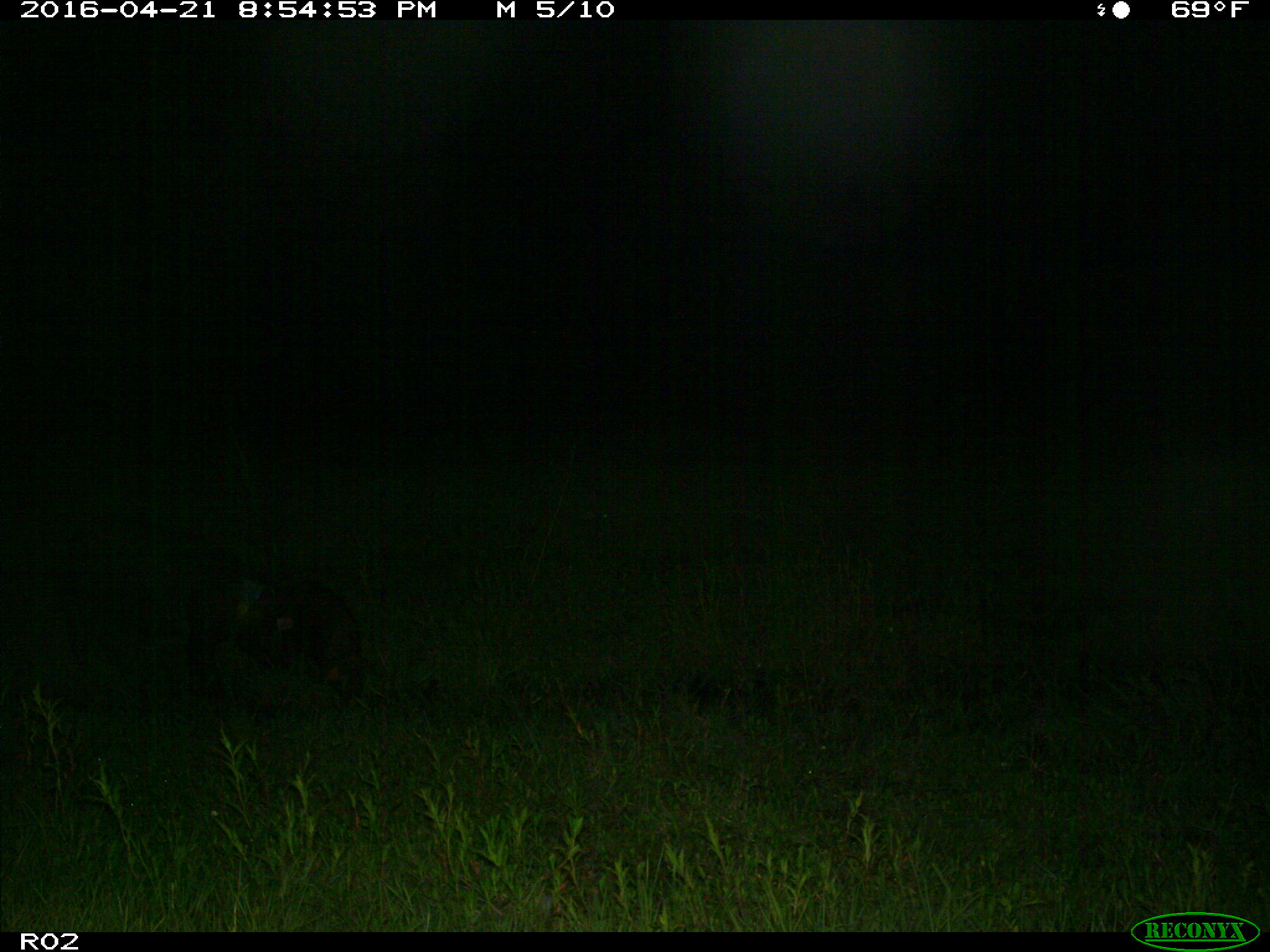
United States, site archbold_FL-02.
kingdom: Animalia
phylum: Chordata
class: Mammalia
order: Artiodactyla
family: Suidae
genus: Sus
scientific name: Sus scrofa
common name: wild boar